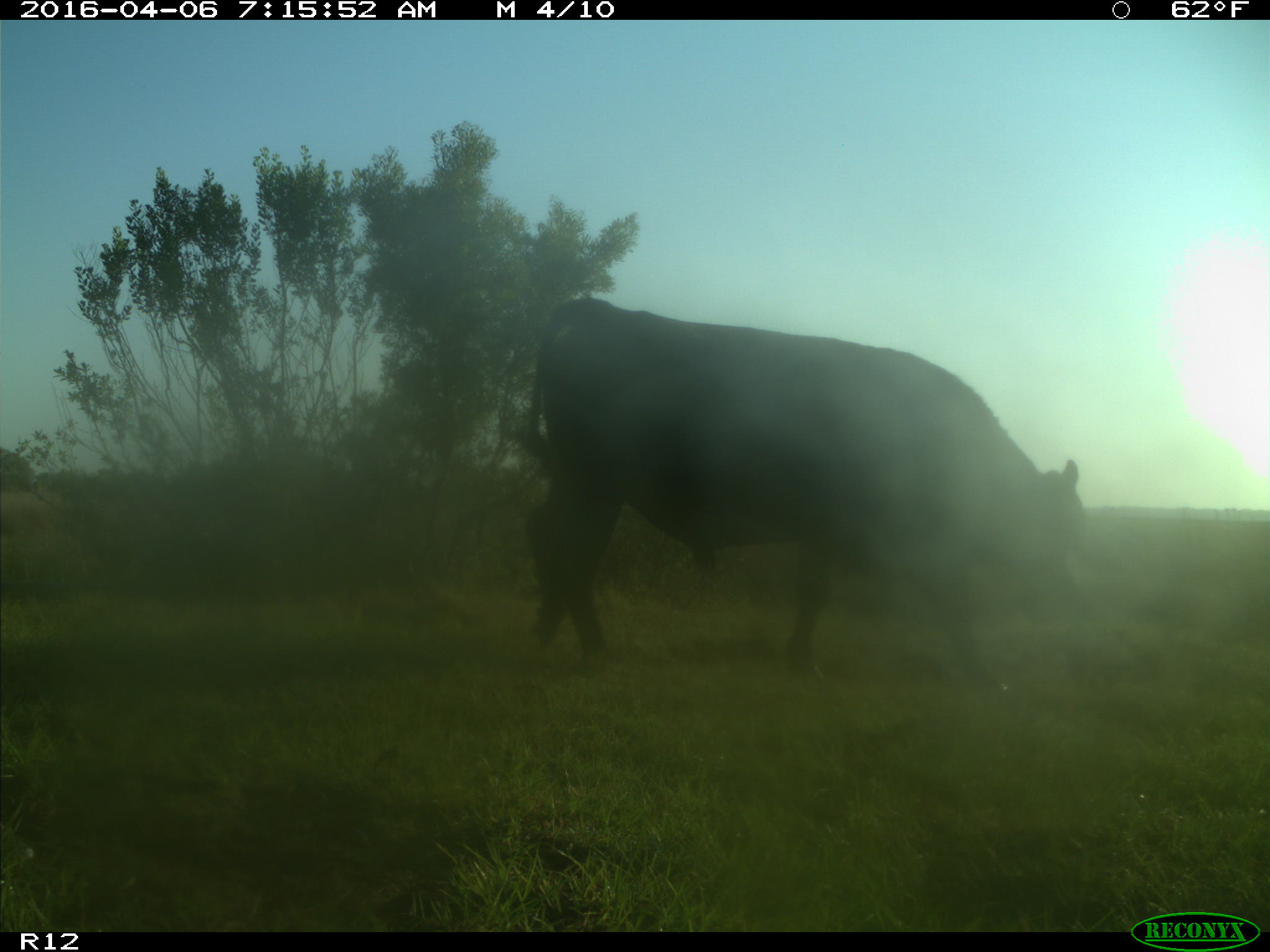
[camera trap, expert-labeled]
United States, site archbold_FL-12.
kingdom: Animalia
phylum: Chordata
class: Mammalia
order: Artiodactyla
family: Bovidae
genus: Bos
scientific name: Bos taurus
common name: domestic cow